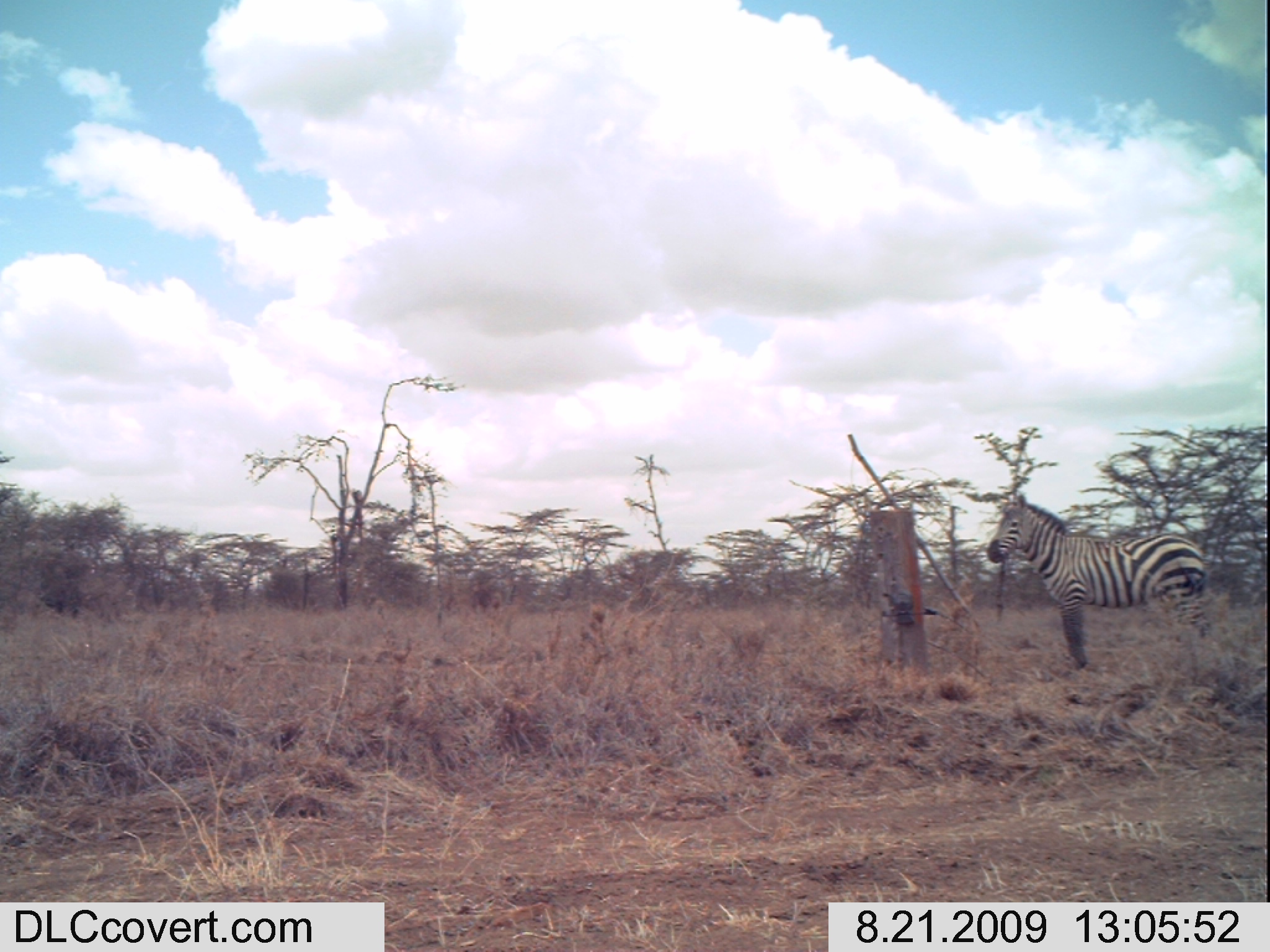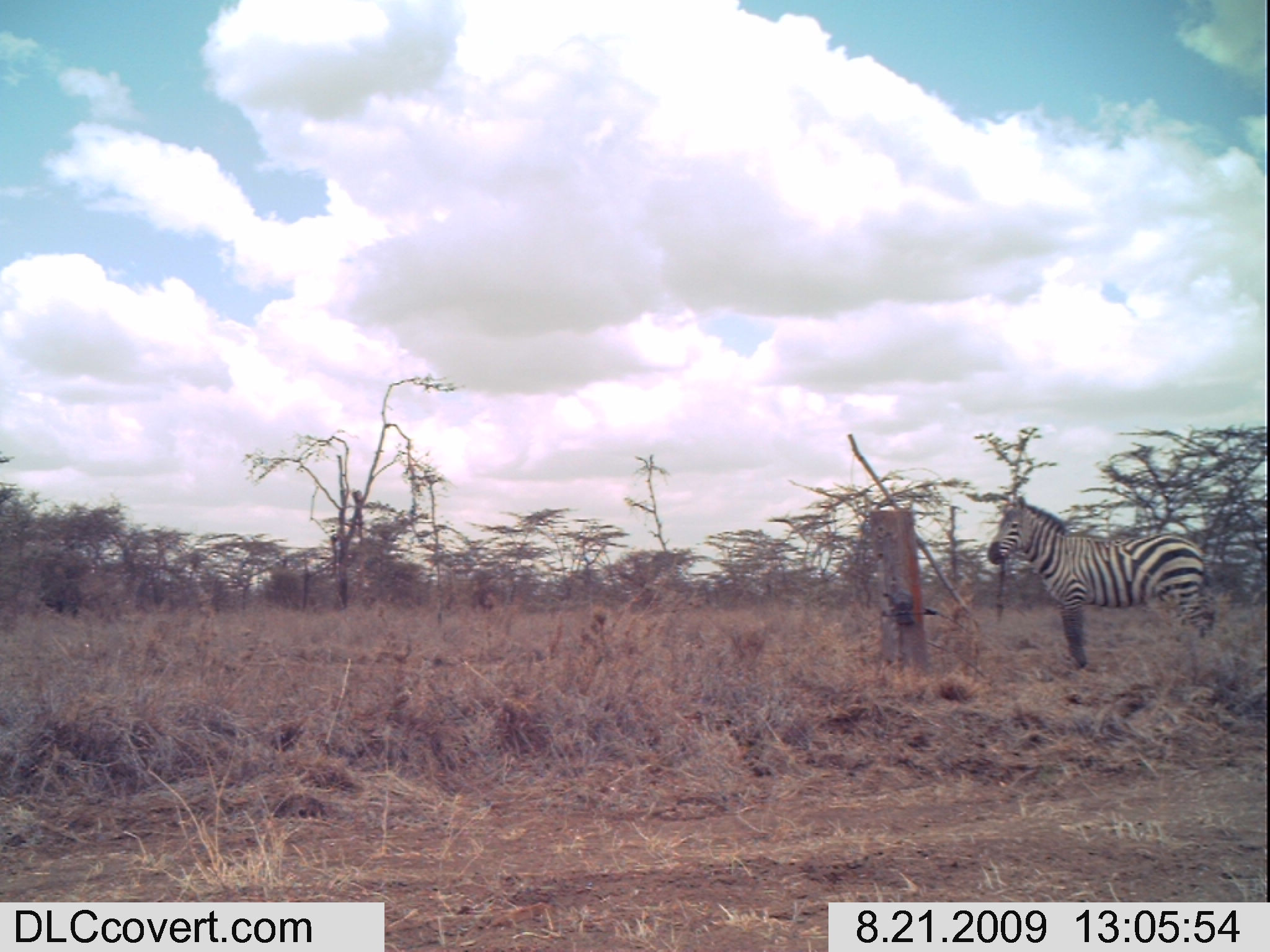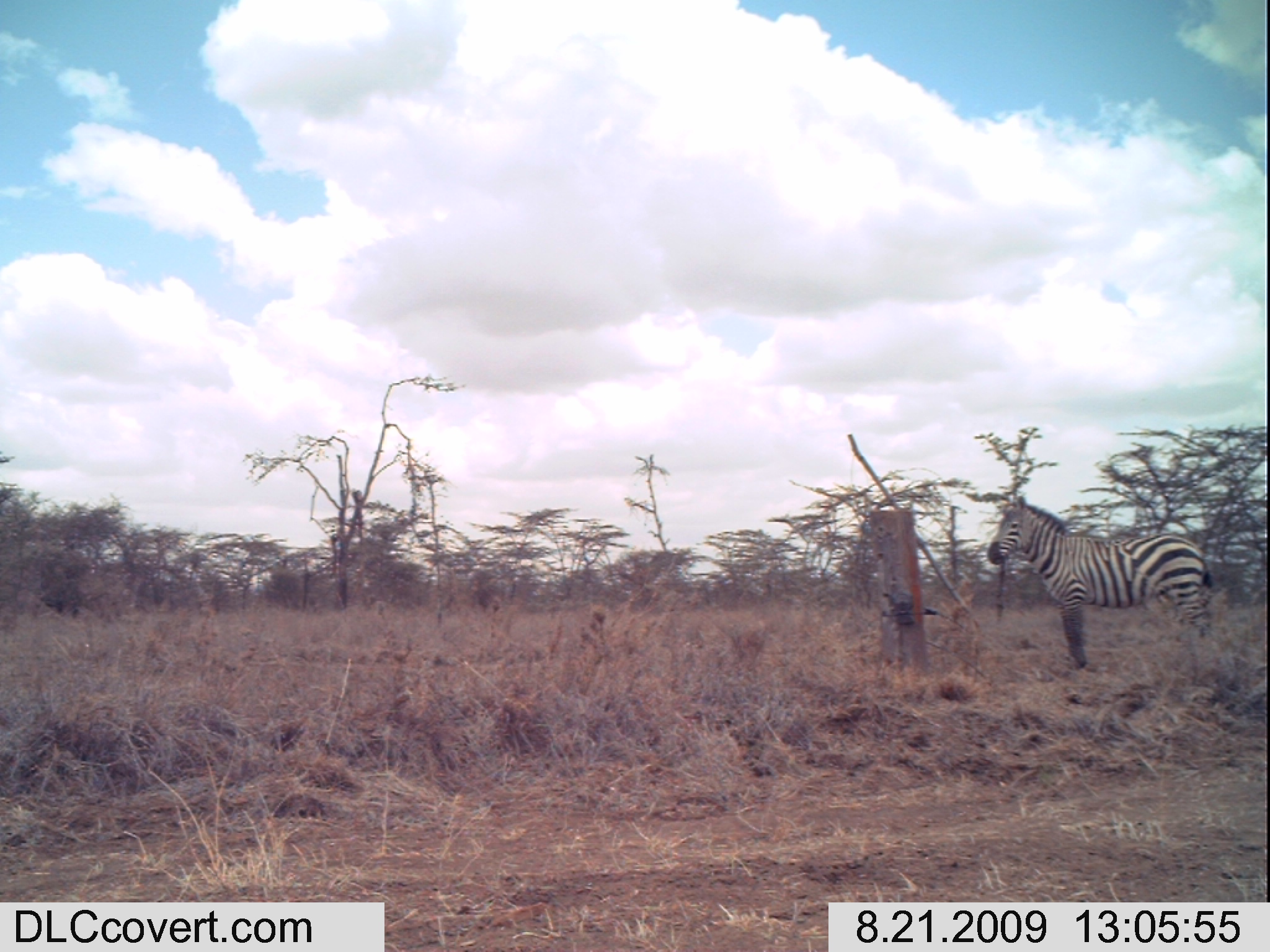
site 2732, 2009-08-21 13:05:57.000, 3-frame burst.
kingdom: Animalia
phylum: Chordata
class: Mammalia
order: Perissodactyla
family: Equidae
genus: Equus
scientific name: Equus quagga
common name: plains zebra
Equus quagga (plains zebra), count 1.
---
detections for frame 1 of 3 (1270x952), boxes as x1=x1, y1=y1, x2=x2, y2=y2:
equus quagga: x1=980, y1=490, x2=1214, y2=671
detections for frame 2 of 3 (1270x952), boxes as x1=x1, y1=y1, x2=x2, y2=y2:
equus quagga: x1=986, y1=492, x2=1216, y2=668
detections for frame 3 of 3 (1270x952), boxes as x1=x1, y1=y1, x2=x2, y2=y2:
equus quagga: x1=985, y1=494, x2=1221, y2=667